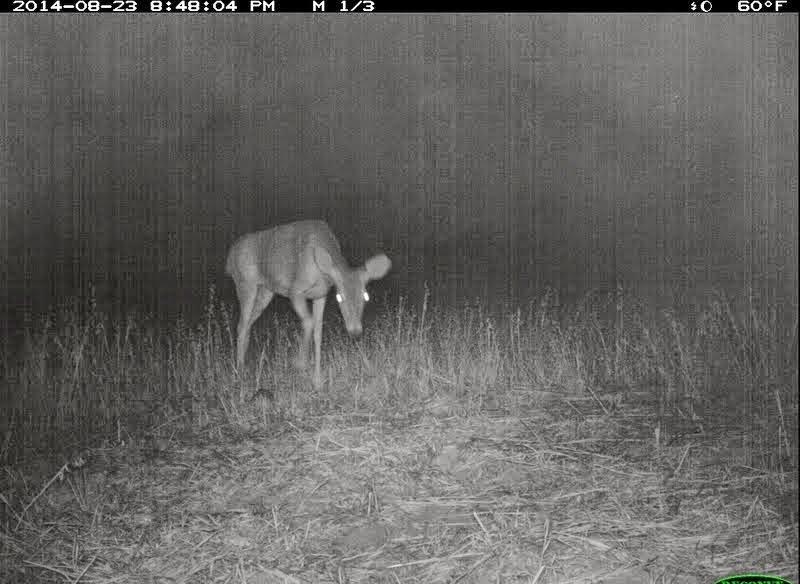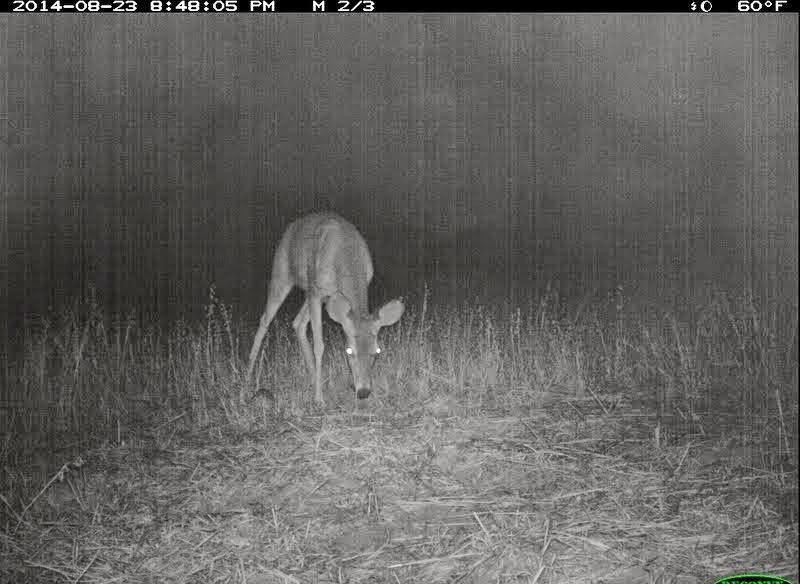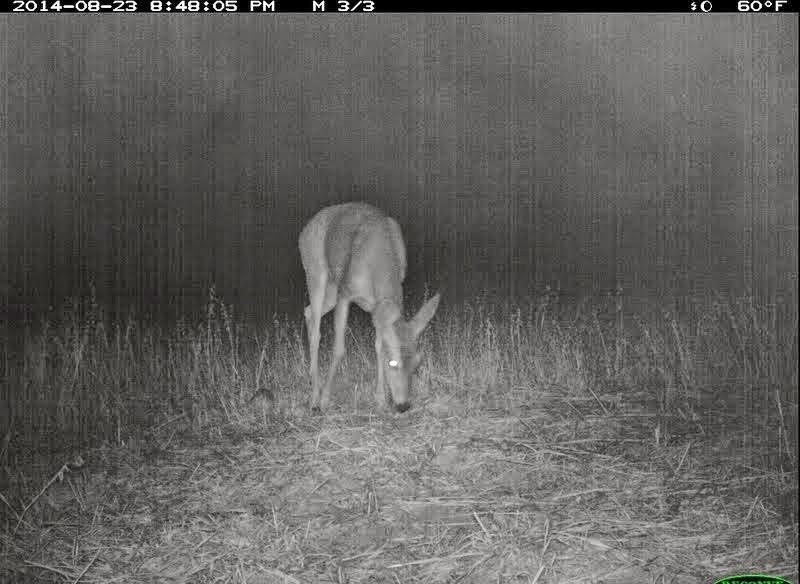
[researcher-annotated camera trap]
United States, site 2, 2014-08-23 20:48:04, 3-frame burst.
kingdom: Animalia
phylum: Chordata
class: Mammalia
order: Artiodactyla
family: Cervidae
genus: Odocoileus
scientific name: Odocoileus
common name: deer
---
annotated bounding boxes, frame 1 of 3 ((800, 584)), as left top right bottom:
deer: 223 218 393 396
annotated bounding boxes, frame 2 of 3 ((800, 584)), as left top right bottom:
deer: 237 209 408 410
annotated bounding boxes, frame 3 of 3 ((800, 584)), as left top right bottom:
deer: 297 199 441 415